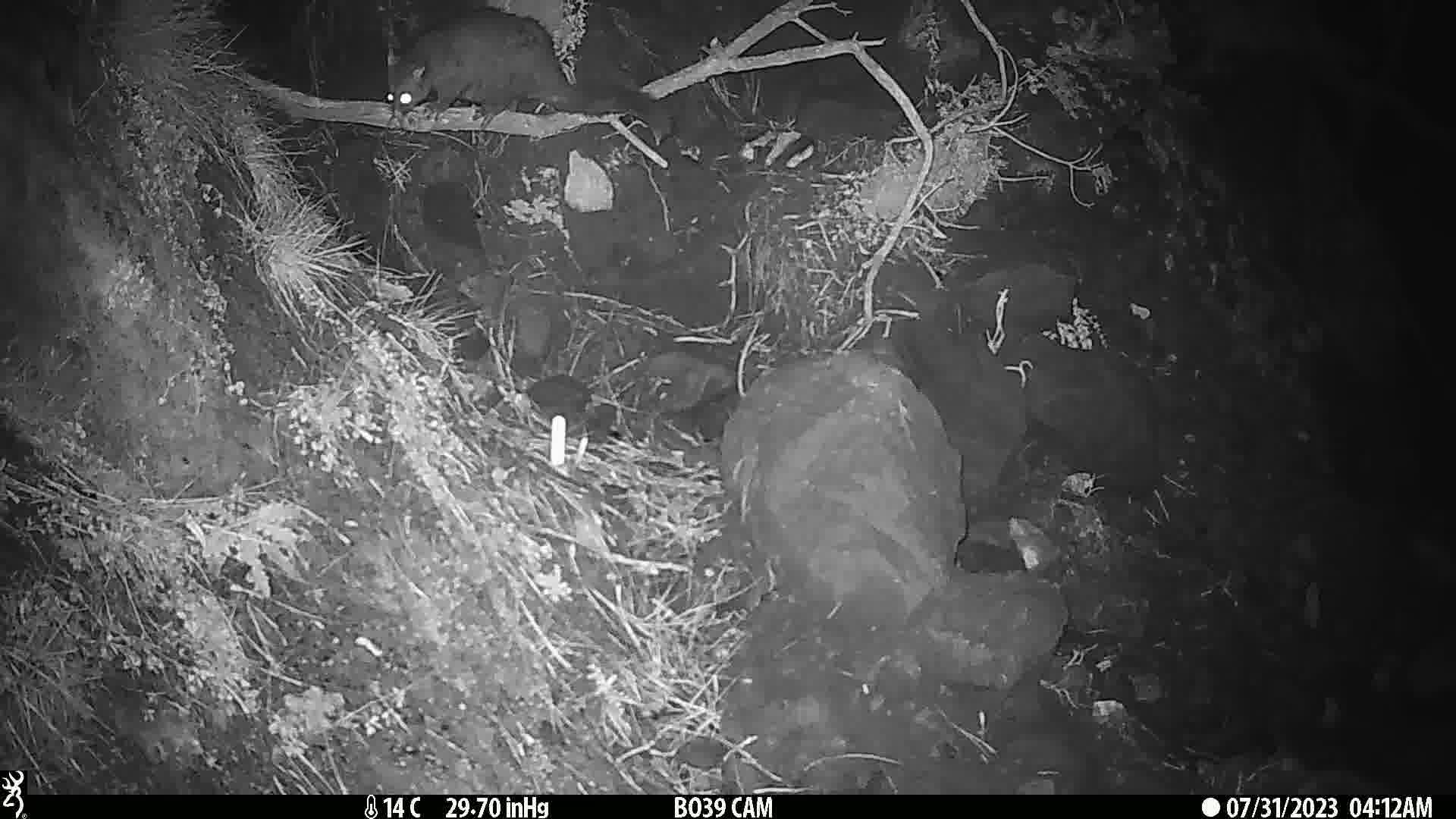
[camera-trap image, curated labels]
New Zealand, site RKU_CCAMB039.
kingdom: Animalia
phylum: Chordata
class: Mammalia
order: Diprotodontia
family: Phalangeridae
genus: Trichosurus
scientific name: Trichosurus vulpecula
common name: common brushtail possum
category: possum